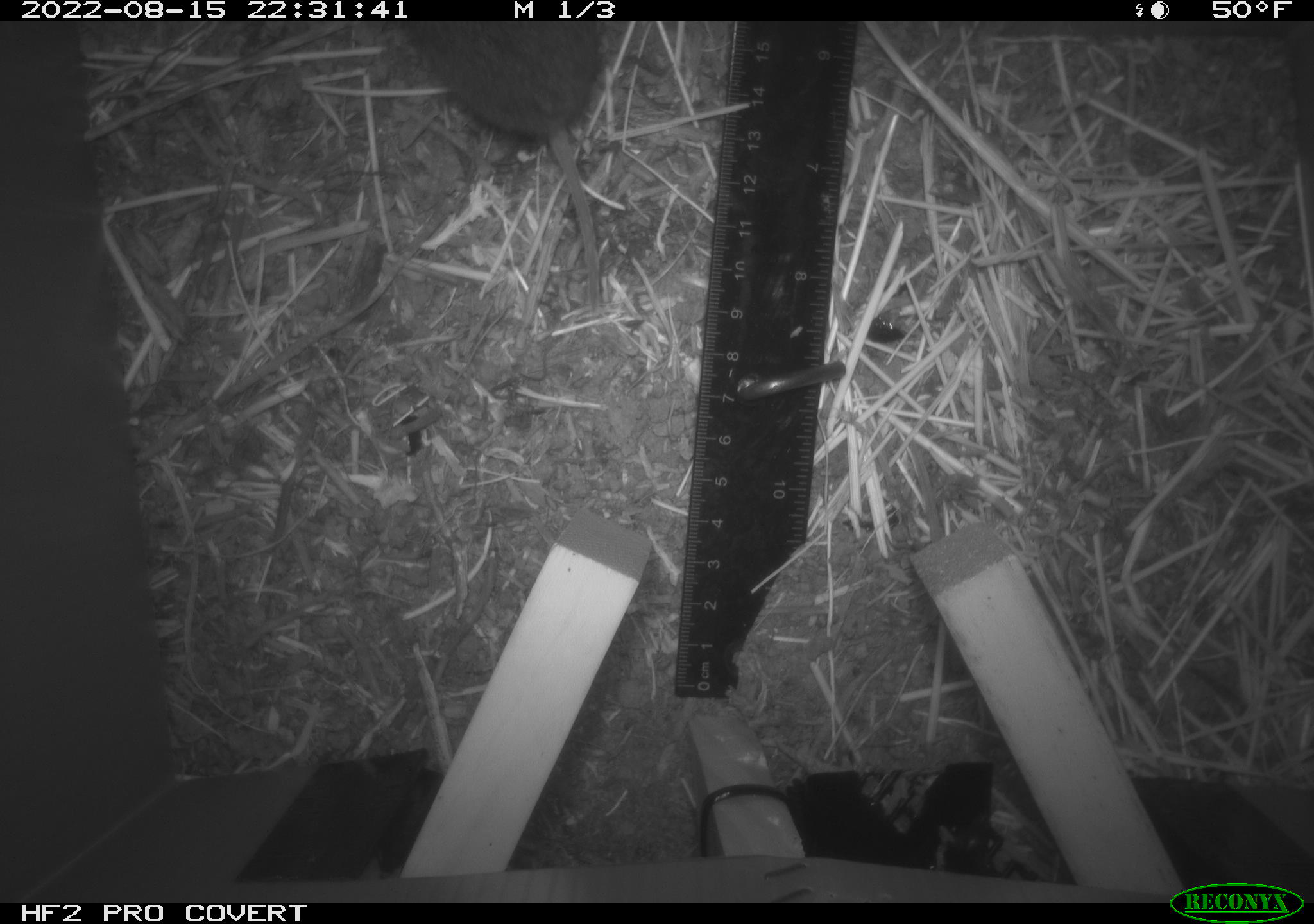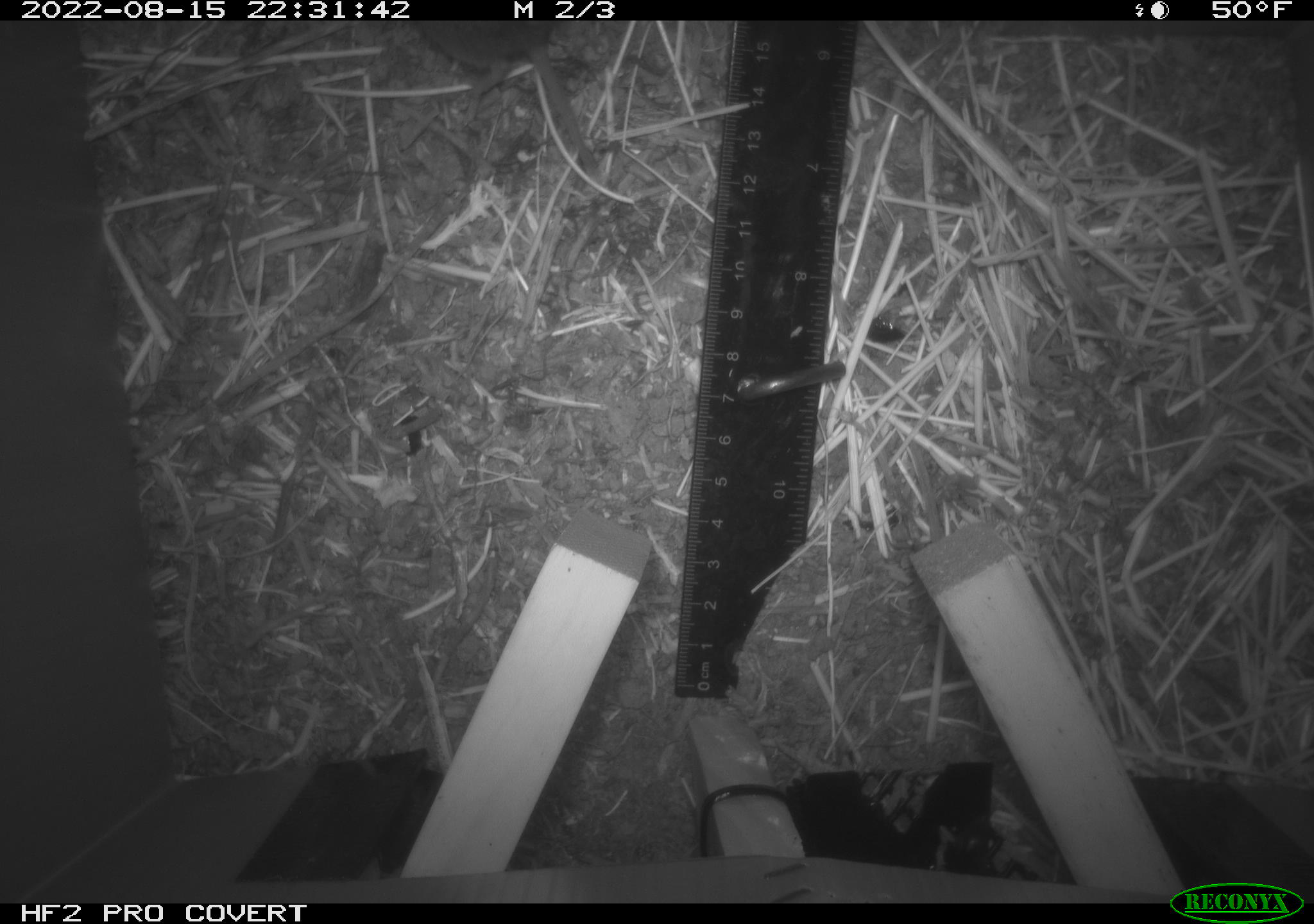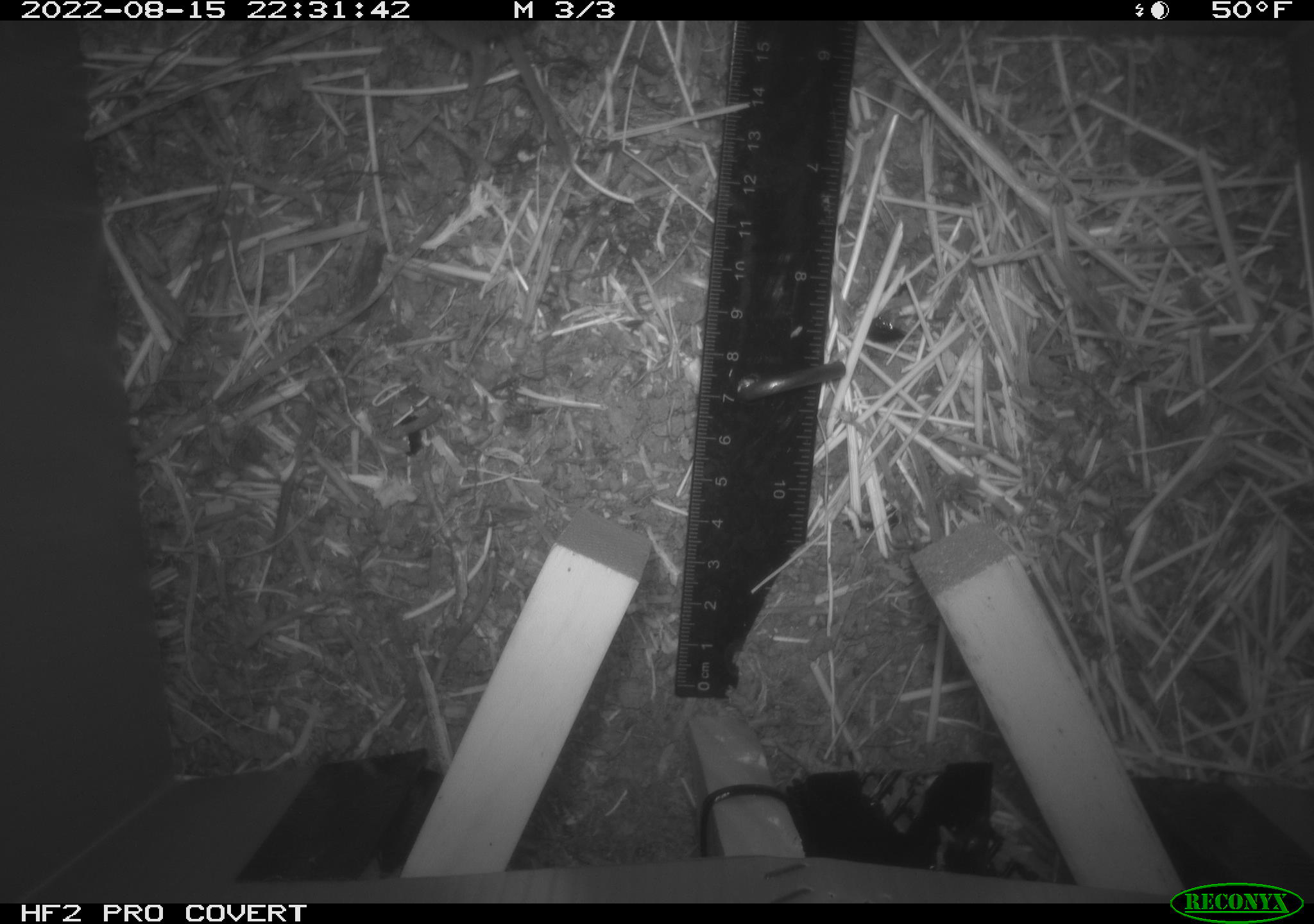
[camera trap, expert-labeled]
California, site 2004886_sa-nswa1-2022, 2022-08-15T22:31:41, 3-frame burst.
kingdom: Animalia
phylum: Chordata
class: Mammalia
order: Rodentia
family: Cricetidae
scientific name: Cricetidae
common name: hamsters, voles, lemmings, and allies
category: cricetidae family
Cricetidae family (hamsters, voles, lemmings, and allies) (Cricetidae).